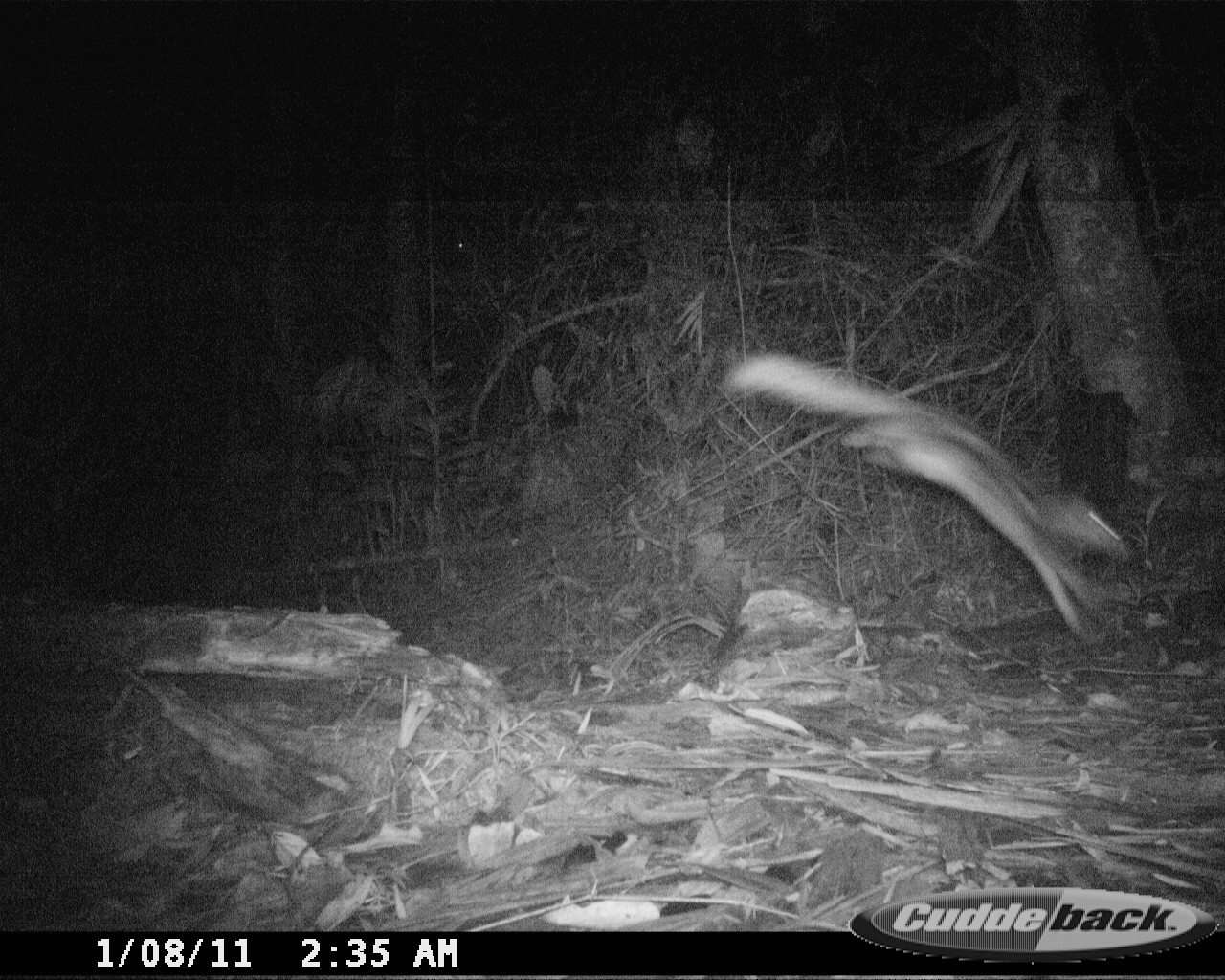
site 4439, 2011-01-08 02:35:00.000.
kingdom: Animalia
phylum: Chordata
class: Mammalia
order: Carnivora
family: Eupleridae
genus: Galidictis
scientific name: Galidictis fasciata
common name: broad-striped vontsira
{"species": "Galidictis fasciata (broad-striped vontsira)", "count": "1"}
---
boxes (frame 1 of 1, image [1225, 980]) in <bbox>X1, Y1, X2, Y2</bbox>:
galidictis fasciata: <bbox>719, 350, 1130, 637</bbox>